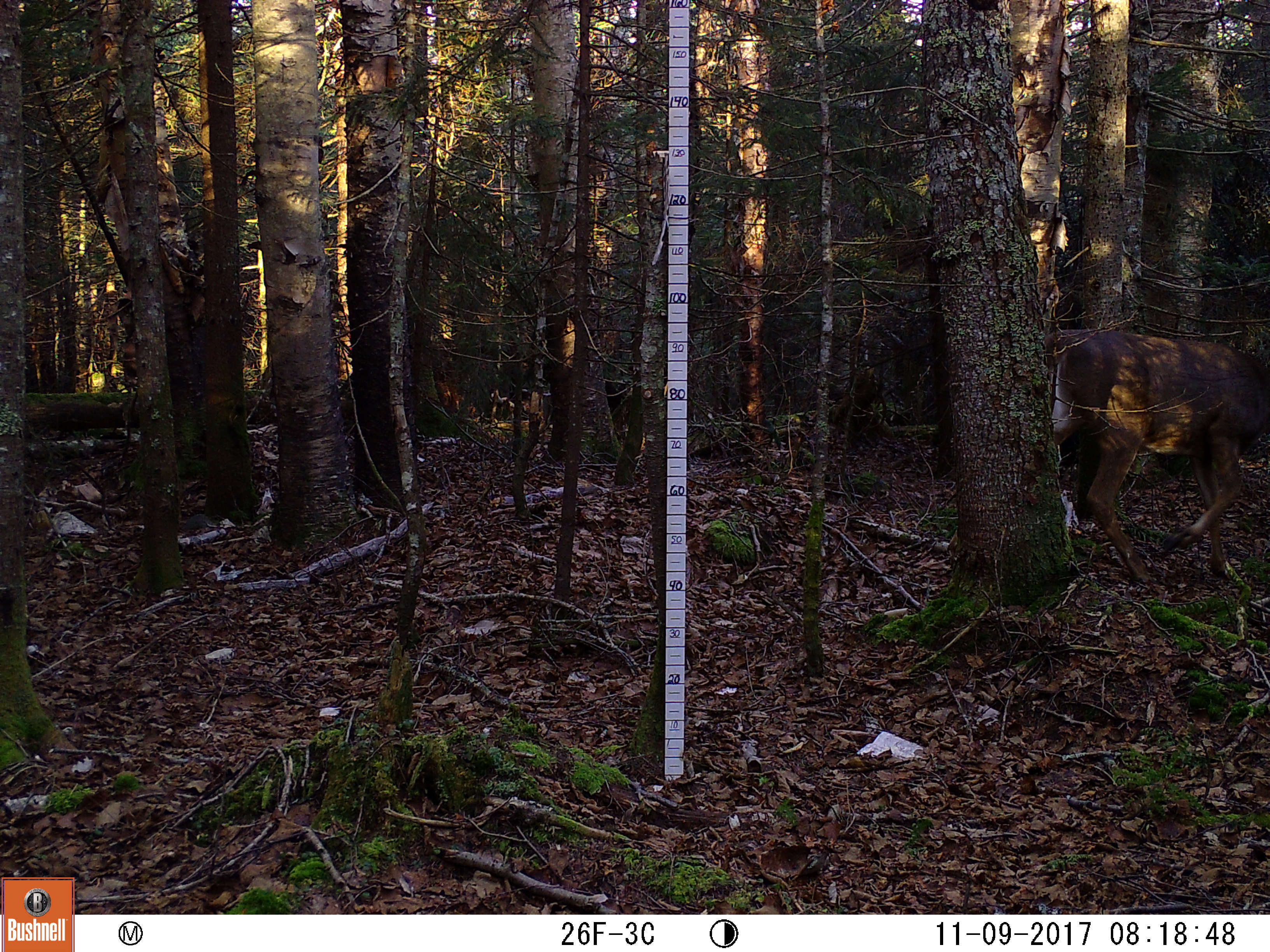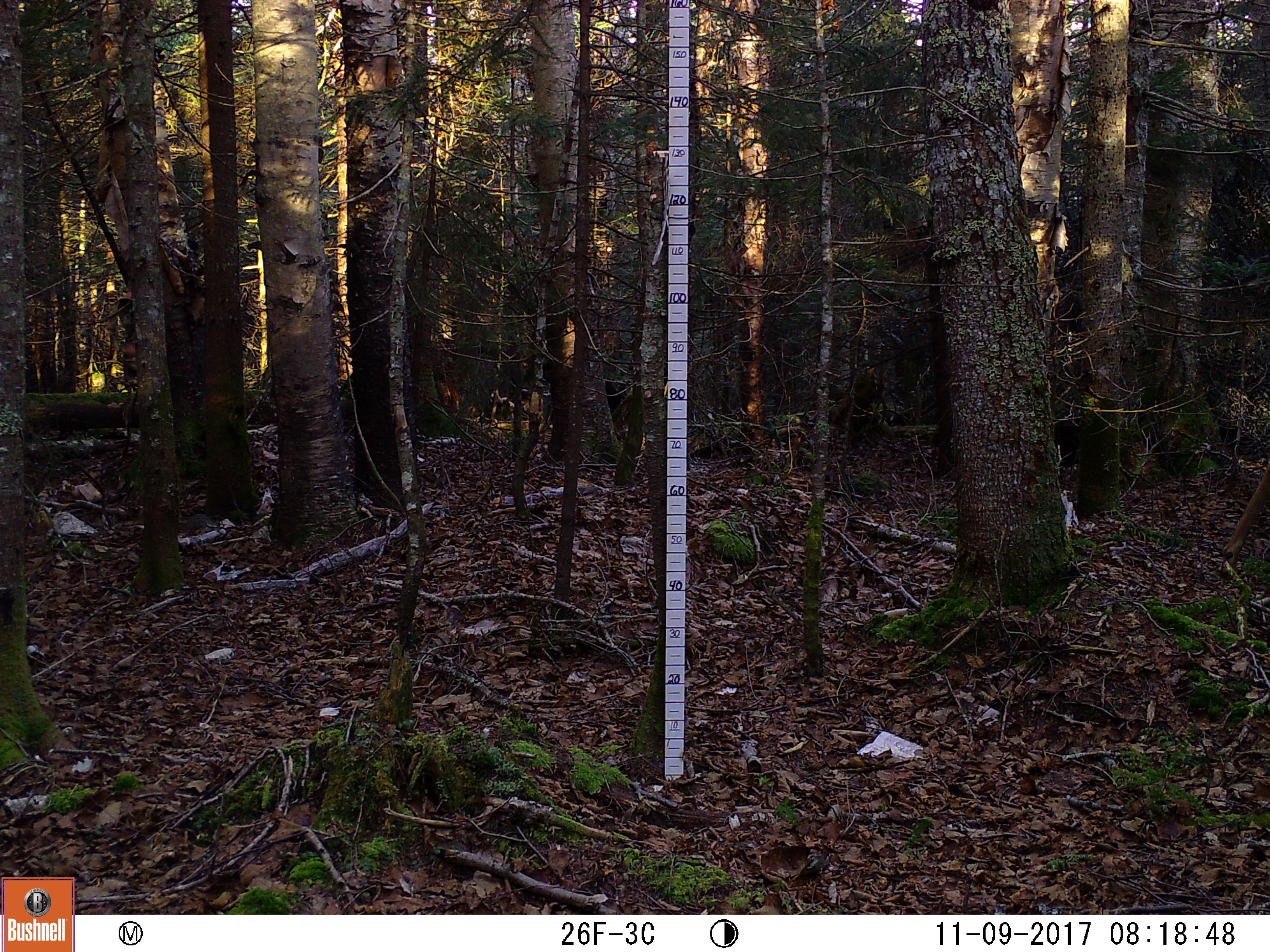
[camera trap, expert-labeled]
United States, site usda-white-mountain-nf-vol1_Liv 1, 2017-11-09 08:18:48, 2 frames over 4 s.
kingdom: Animalia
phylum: Chordata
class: Mammalia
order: Artiodactyla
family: Cervidae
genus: Odocoileus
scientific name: Odocoileus virginianus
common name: white-tailed deer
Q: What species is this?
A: White-tailed deer (Odocoileus virginianus).